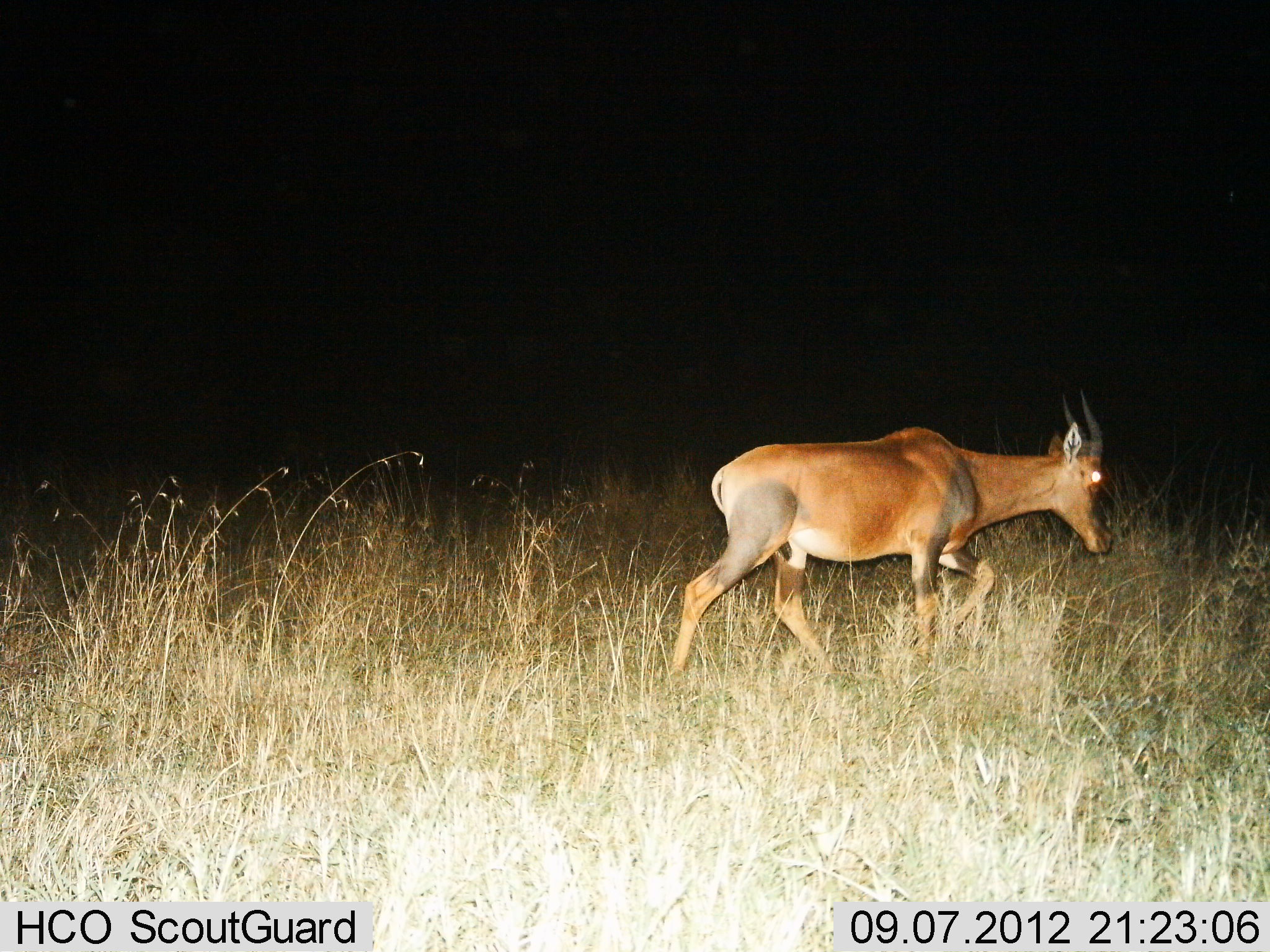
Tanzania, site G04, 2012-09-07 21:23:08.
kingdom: Animalia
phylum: Chordata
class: Mammalia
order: Artiodactyla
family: Bovidae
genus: Damaliscus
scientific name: Damaliscus lunatus jimela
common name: topi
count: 1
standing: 10%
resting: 0%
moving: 100%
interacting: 0%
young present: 0%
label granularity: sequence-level